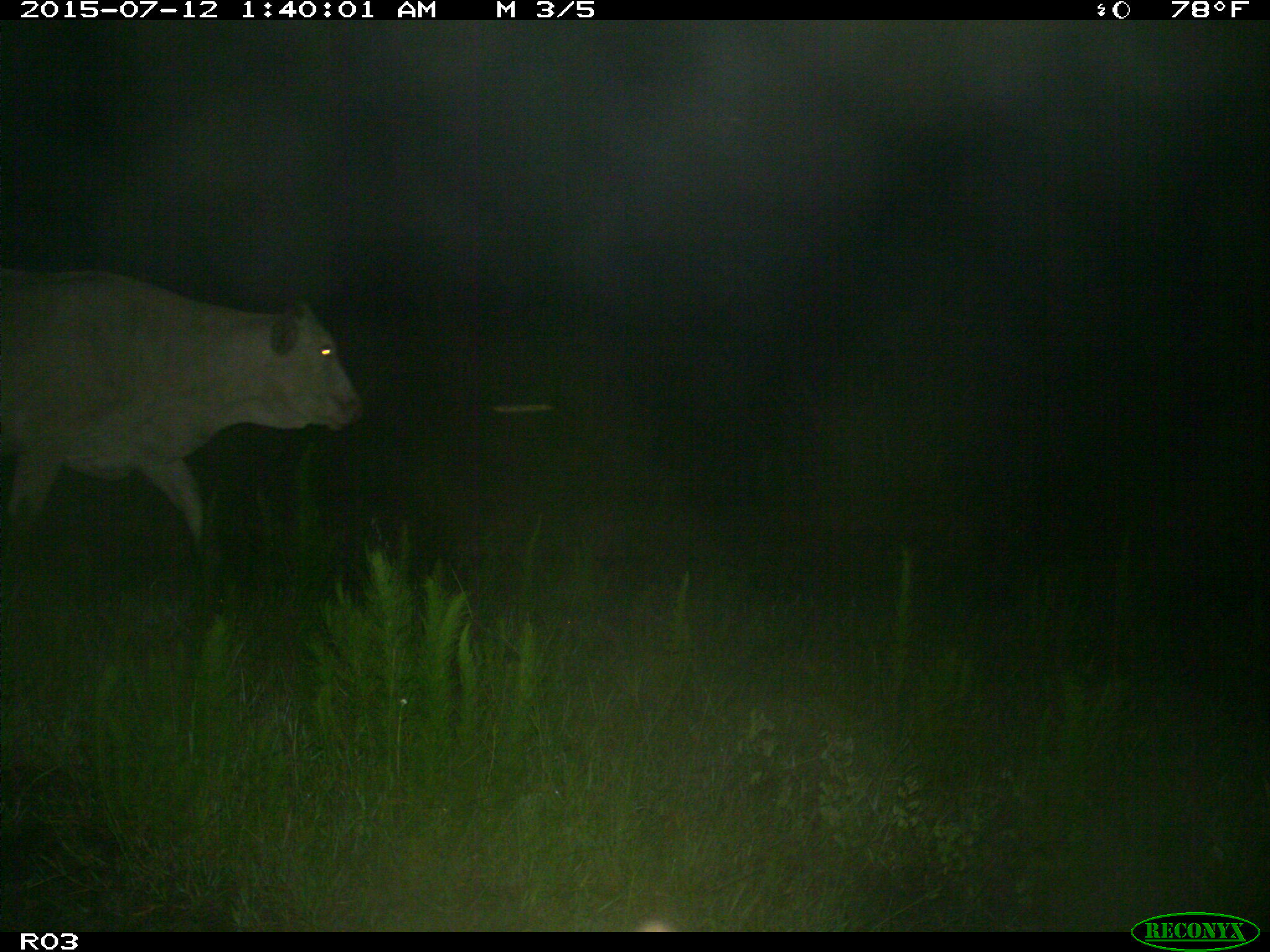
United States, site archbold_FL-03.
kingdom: Animalia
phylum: Chordata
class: Mammalia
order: Artiodactyla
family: Bovidae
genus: Bos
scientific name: Bos taurus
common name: domestic cow